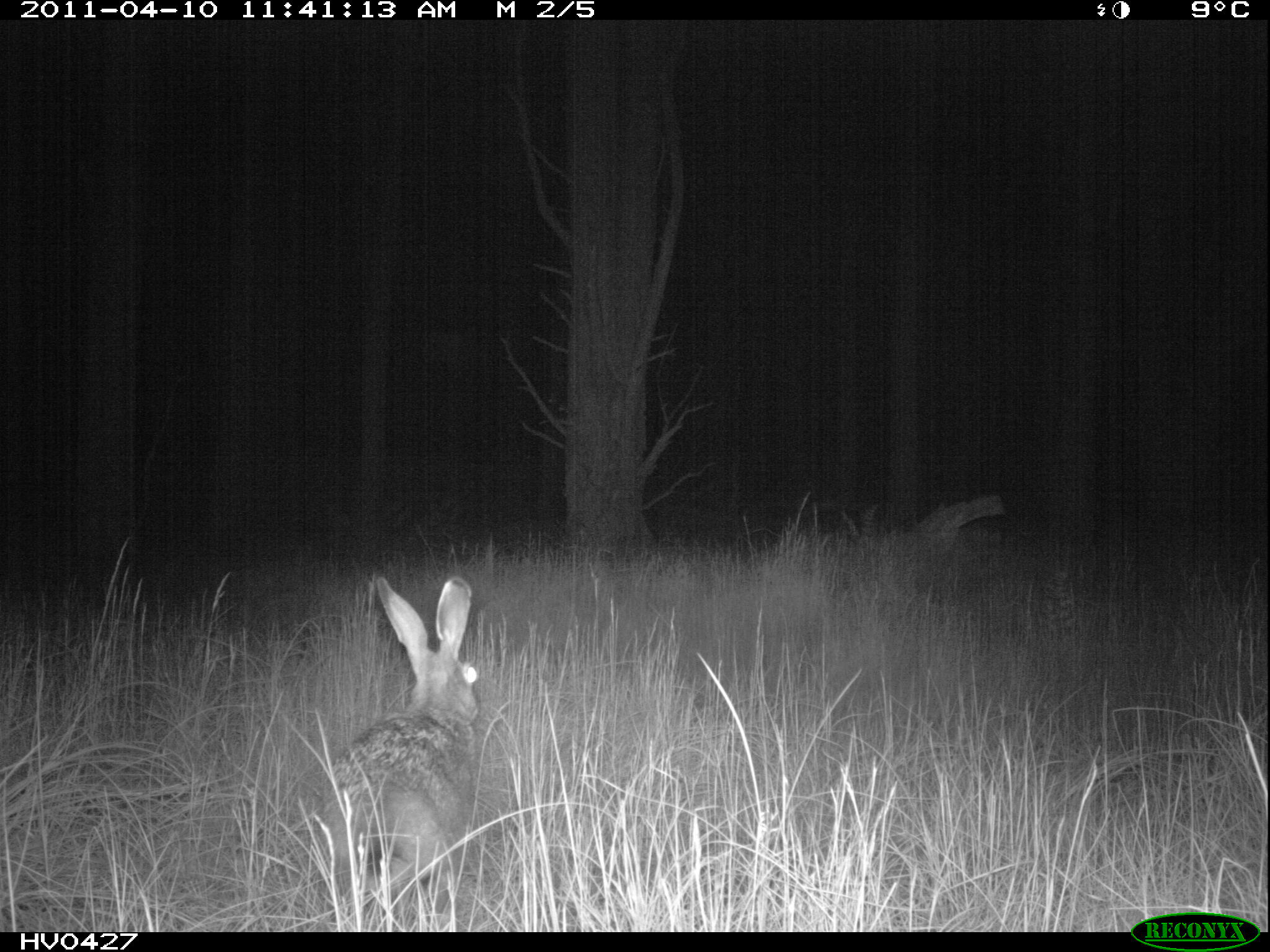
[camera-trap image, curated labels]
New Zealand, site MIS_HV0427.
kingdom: Animalia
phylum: Chordata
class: Mammalia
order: Lagomorpha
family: Leporidae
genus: Lepus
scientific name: Lepus europaeus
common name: brown hare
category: hare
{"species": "hare (brown hare) (Lepus europaeus)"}